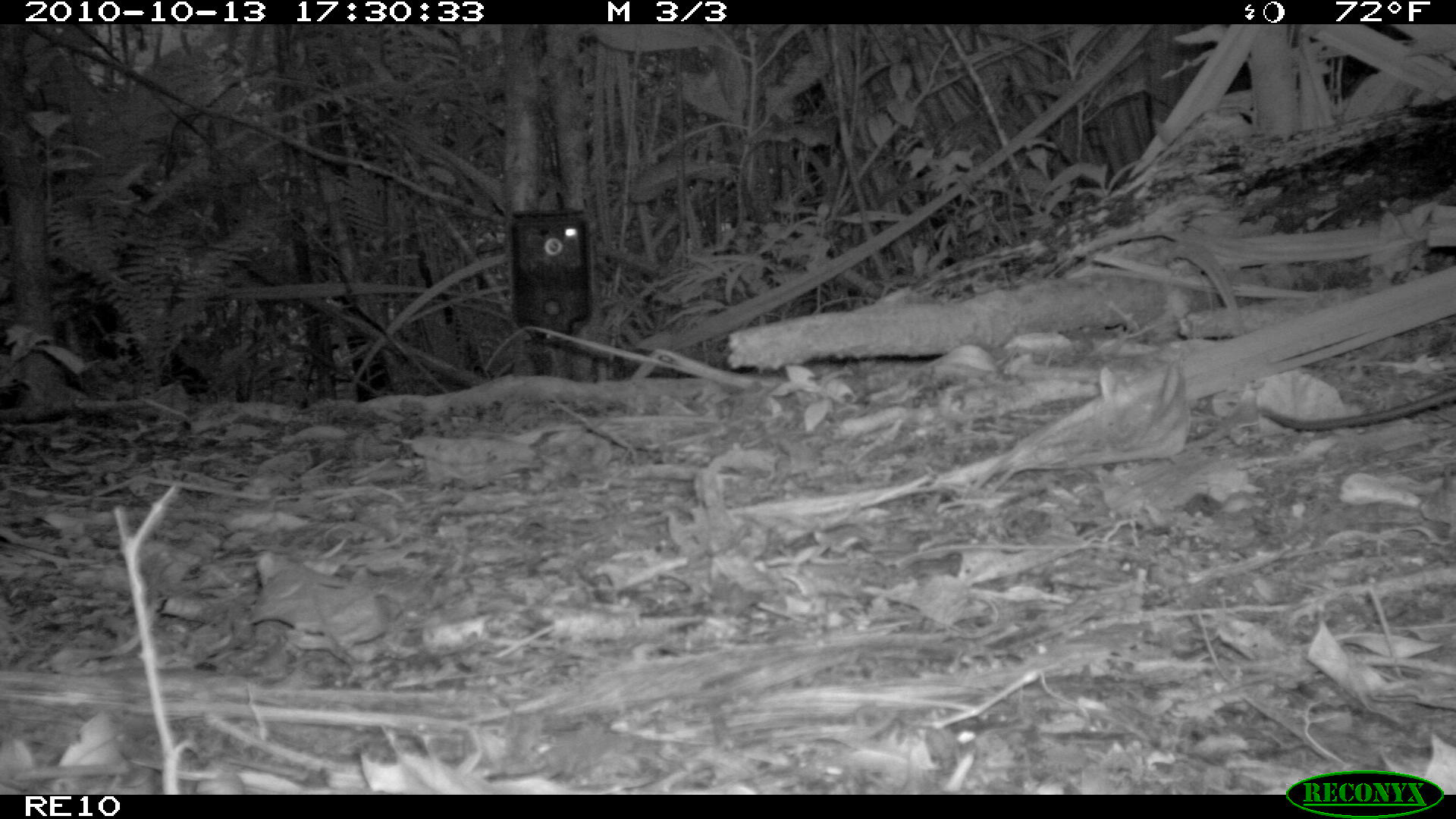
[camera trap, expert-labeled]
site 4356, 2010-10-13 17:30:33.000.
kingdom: Animalia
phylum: Chordata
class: Mammalia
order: Rodentia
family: Muridae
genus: Rattus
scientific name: Rattus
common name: rodent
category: unknown rat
Unknown rat (rodent) (Rattus), count 1.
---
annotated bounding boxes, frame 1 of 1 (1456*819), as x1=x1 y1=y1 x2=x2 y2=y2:
unknown rat: x1=1254 y1=382 x2=1456 y2=432